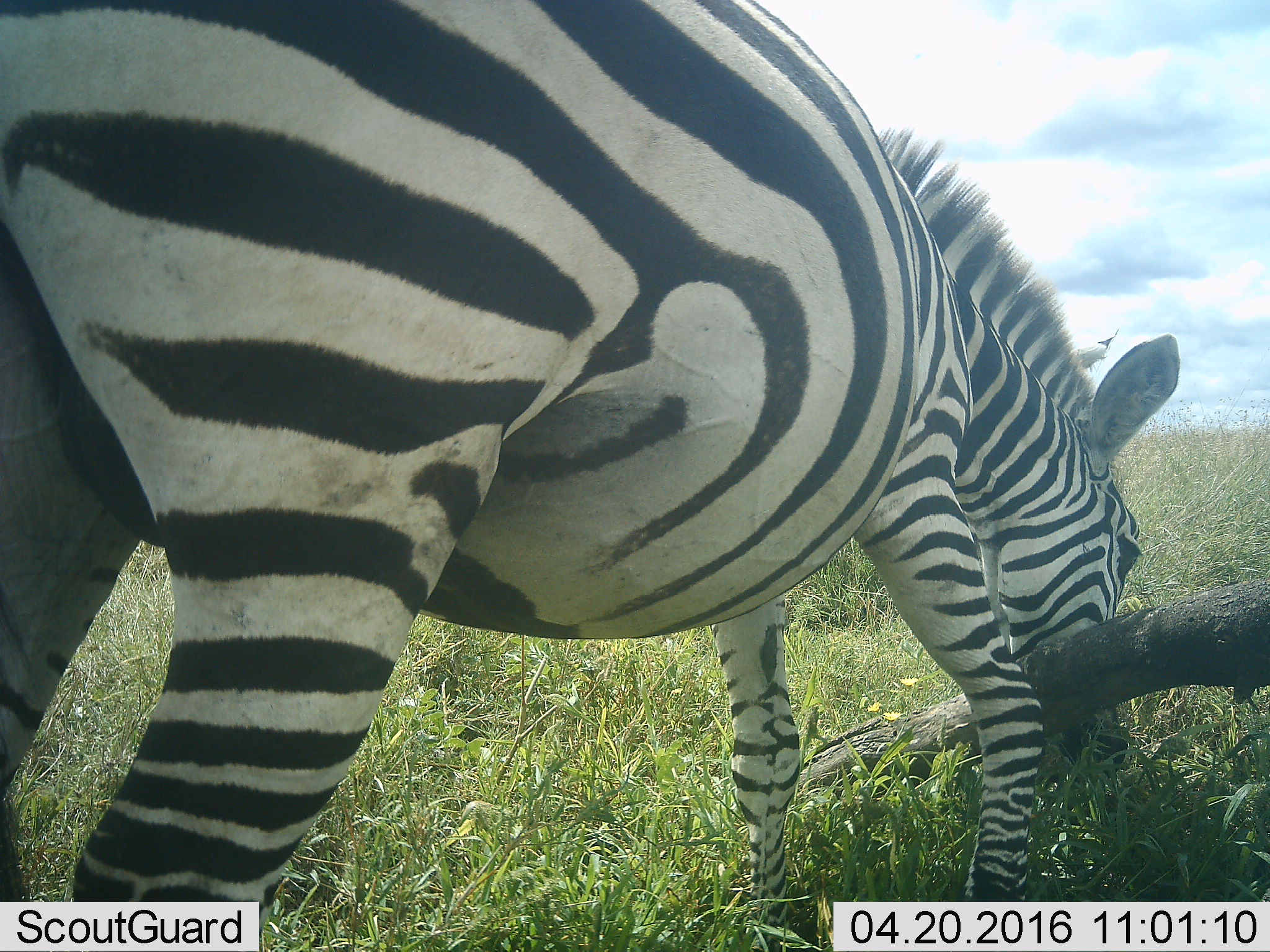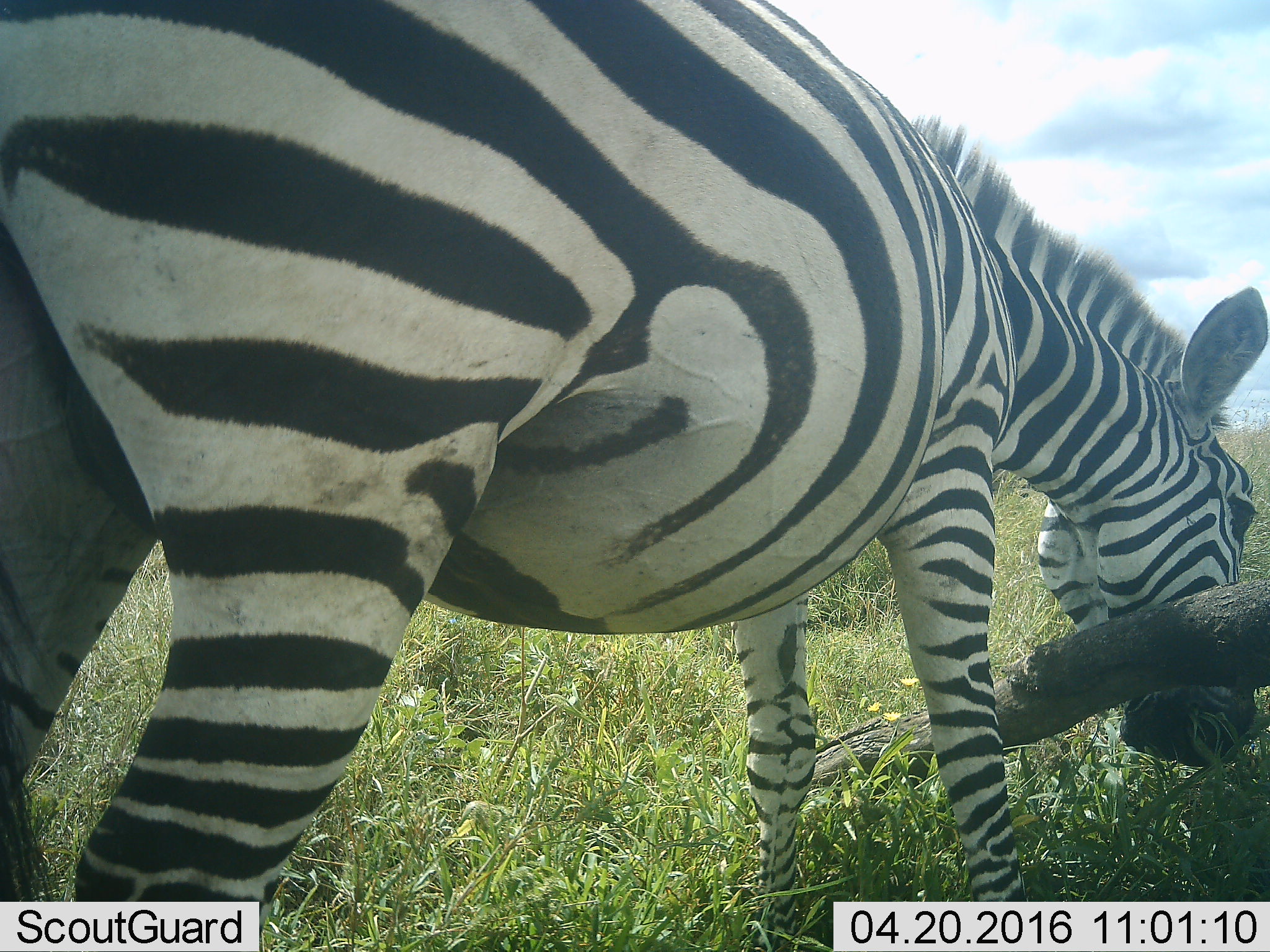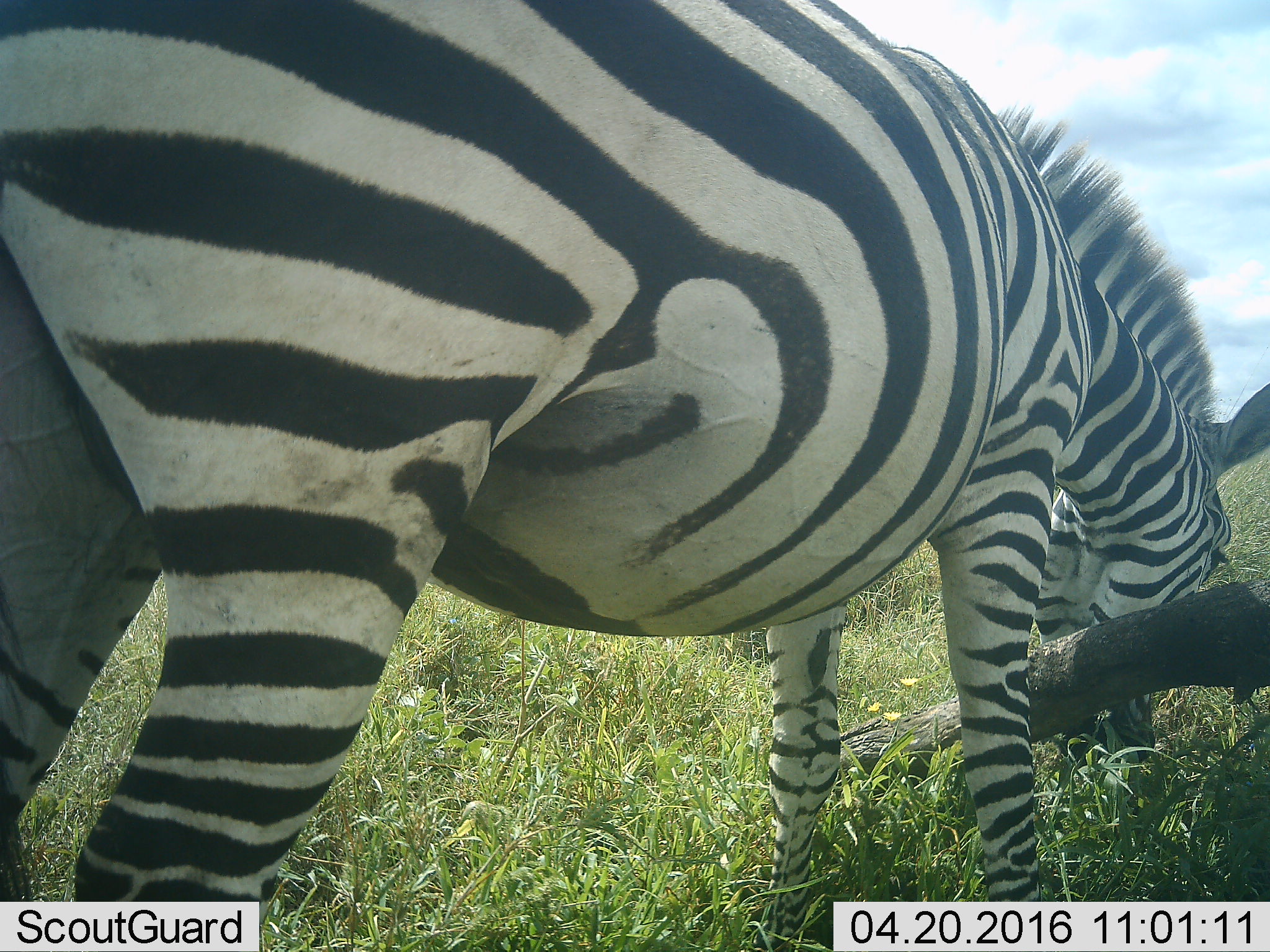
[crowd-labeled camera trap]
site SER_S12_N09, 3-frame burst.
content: unidentified animal